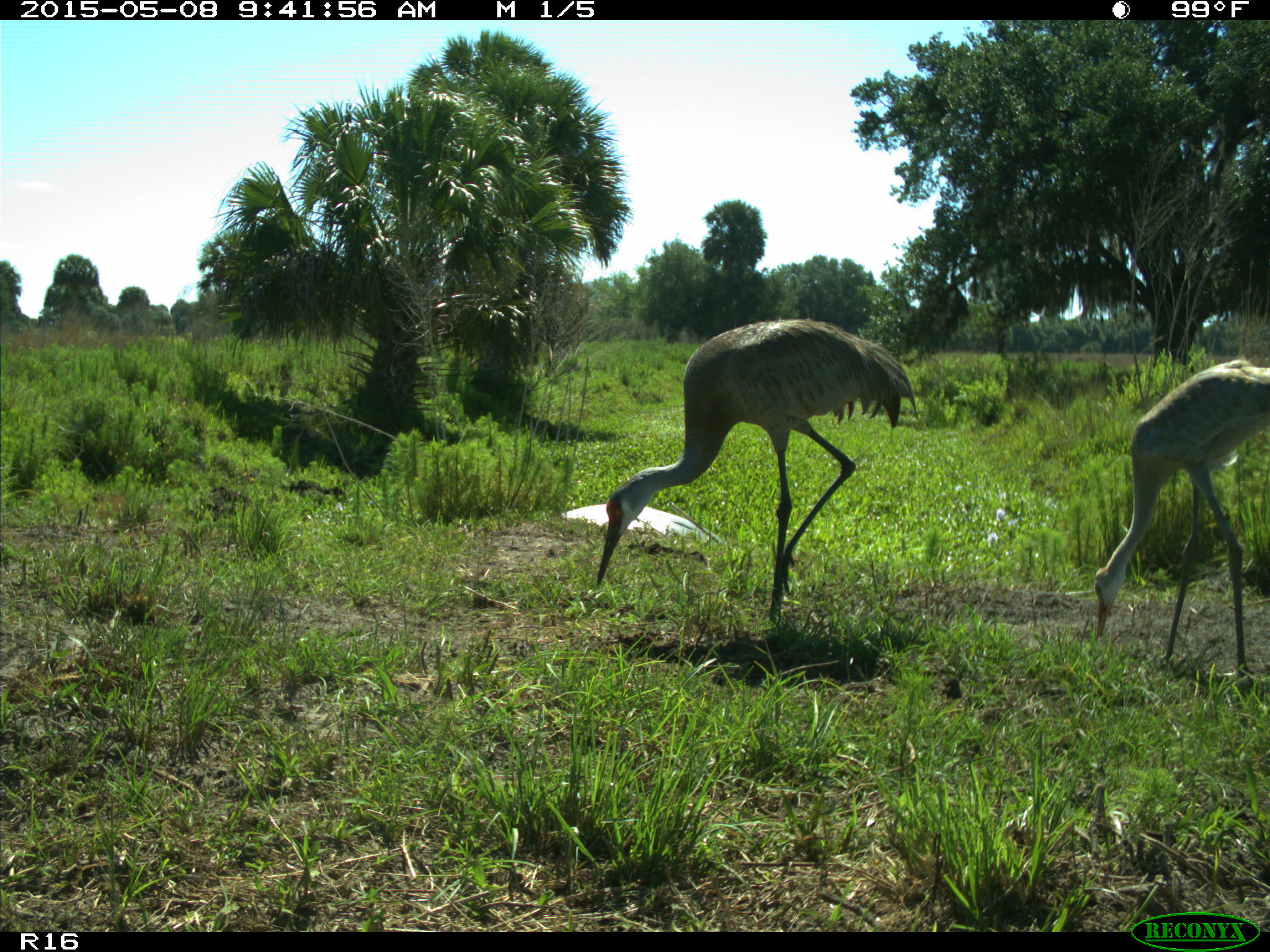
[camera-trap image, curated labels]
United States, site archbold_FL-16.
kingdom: Animalia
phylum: Chordata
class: Mammalia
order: Artiodactyla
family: Bovidae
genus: Bos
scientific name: Bos taurus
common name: domestic cow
Bos taurus (domestic cow).